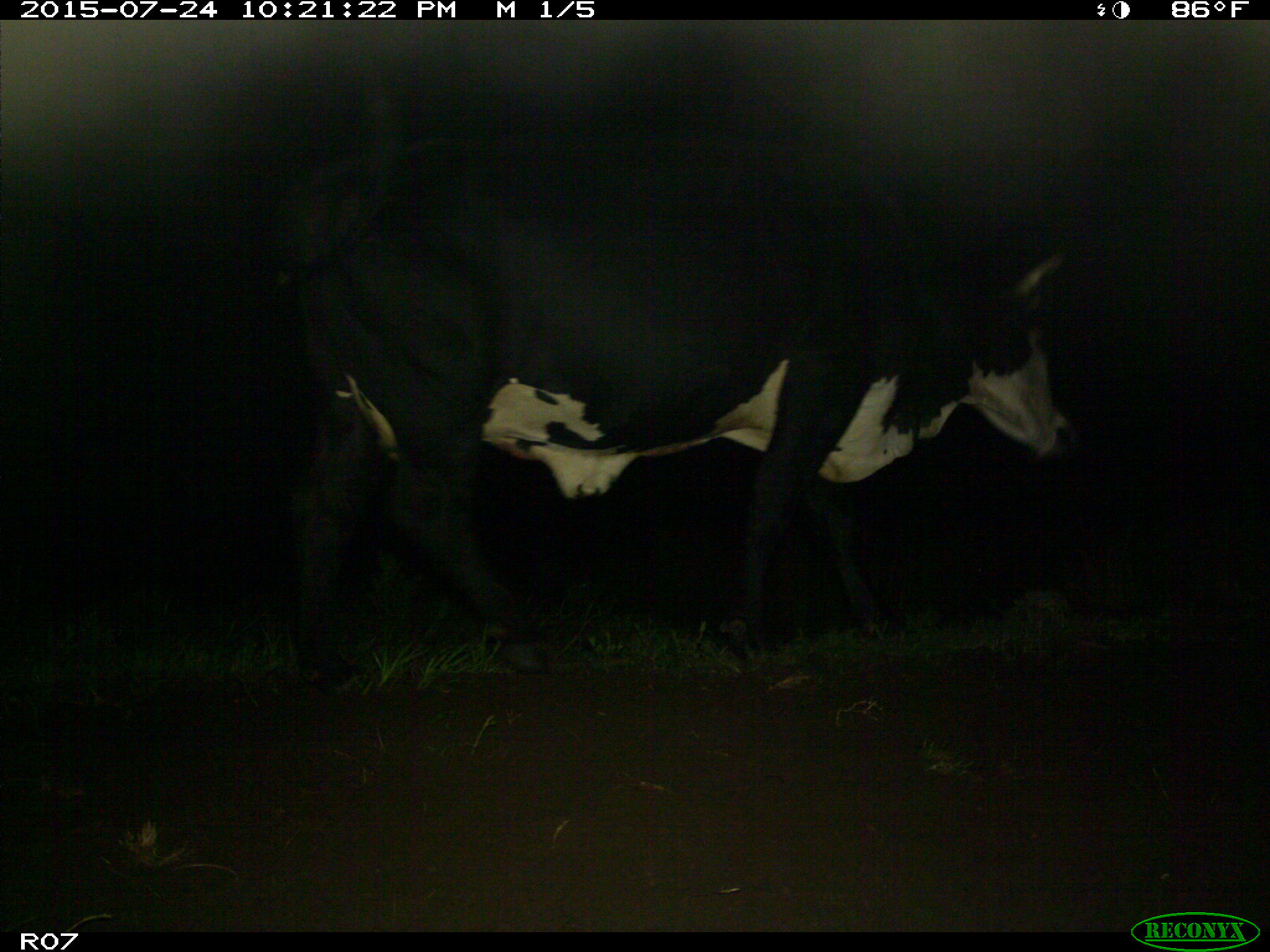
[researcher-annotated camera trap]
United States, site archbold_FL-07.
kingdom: Animalia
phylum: Chordata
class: Mammalia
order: Artiodactyla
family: Bovidae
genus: Bos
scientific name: Bos taurus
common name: domestic cow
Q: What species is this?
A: Bos taurus (domestic cow).